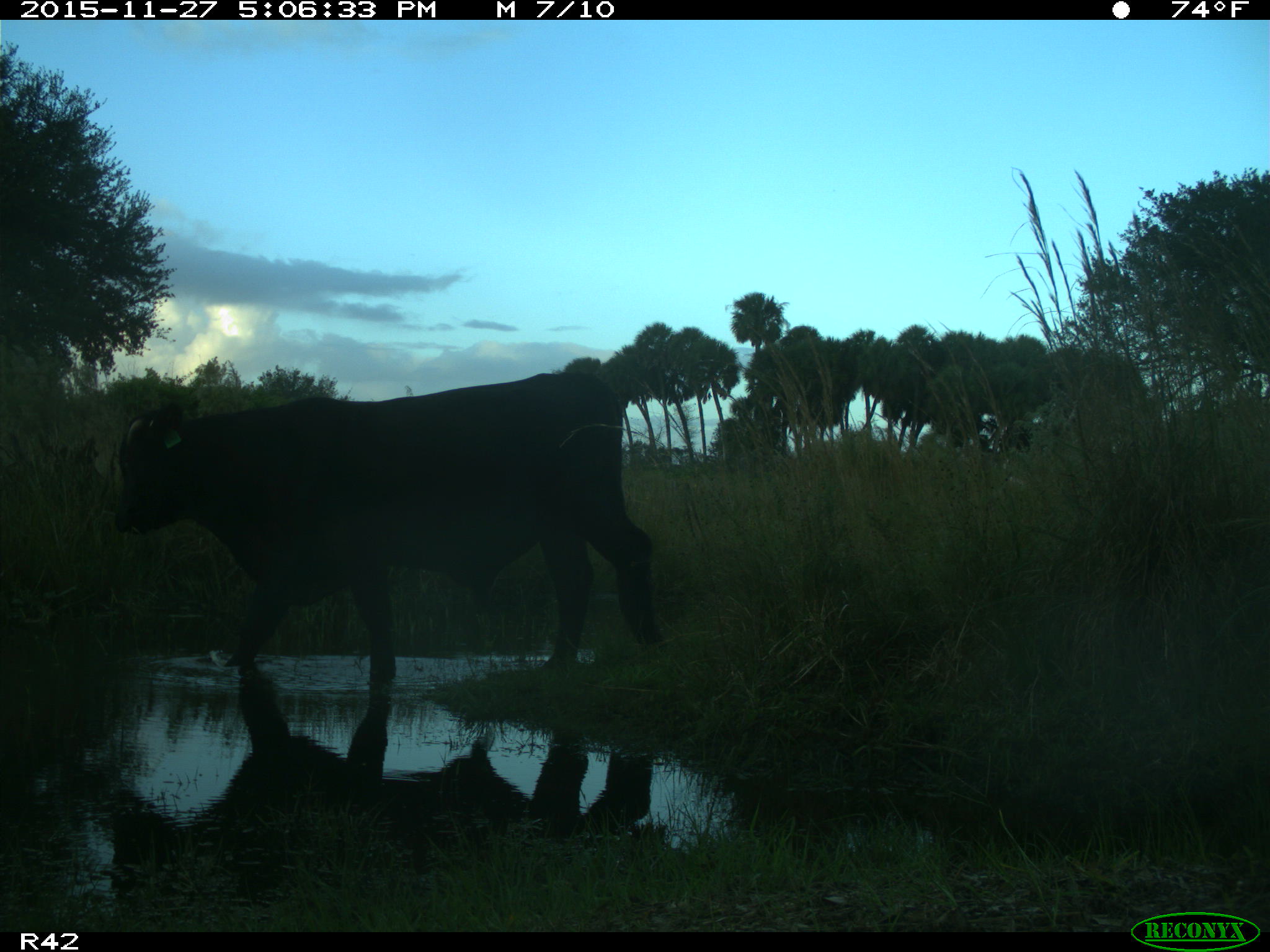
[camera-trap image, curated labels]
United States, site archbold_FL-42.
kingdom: Animalia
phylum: Chordata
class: Mammalia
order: Artiodactyla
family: Bovidae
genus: Bos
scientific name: Bos taurus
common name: domestic cow